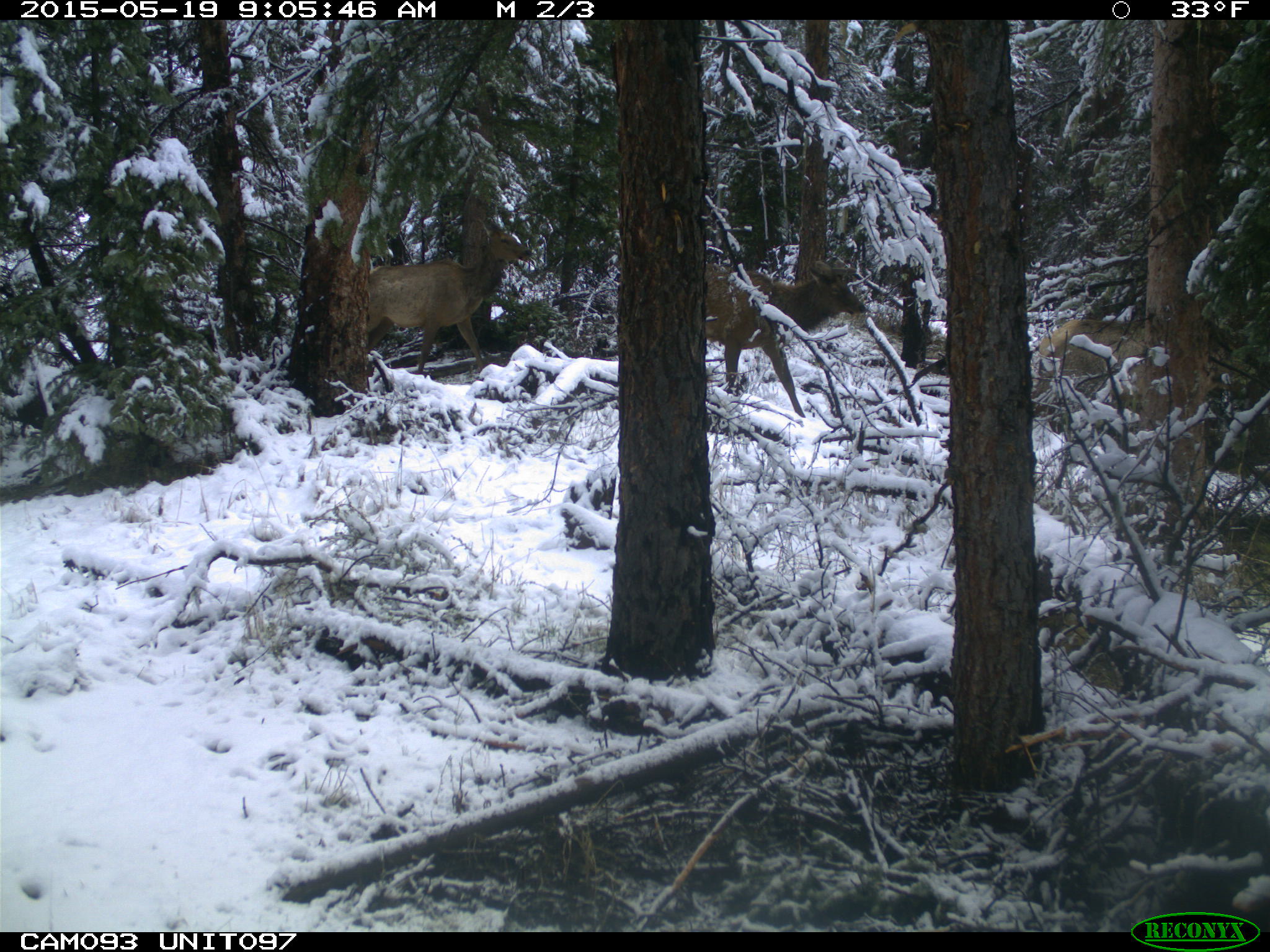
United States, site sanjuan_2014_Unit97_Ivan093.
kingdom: Animalia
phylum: Chordata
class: Mammalia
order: Artiodactyla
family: Cervidae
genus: Cervus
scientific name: Cervus elaphus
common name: red deer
Cervus elaphus (red deer).